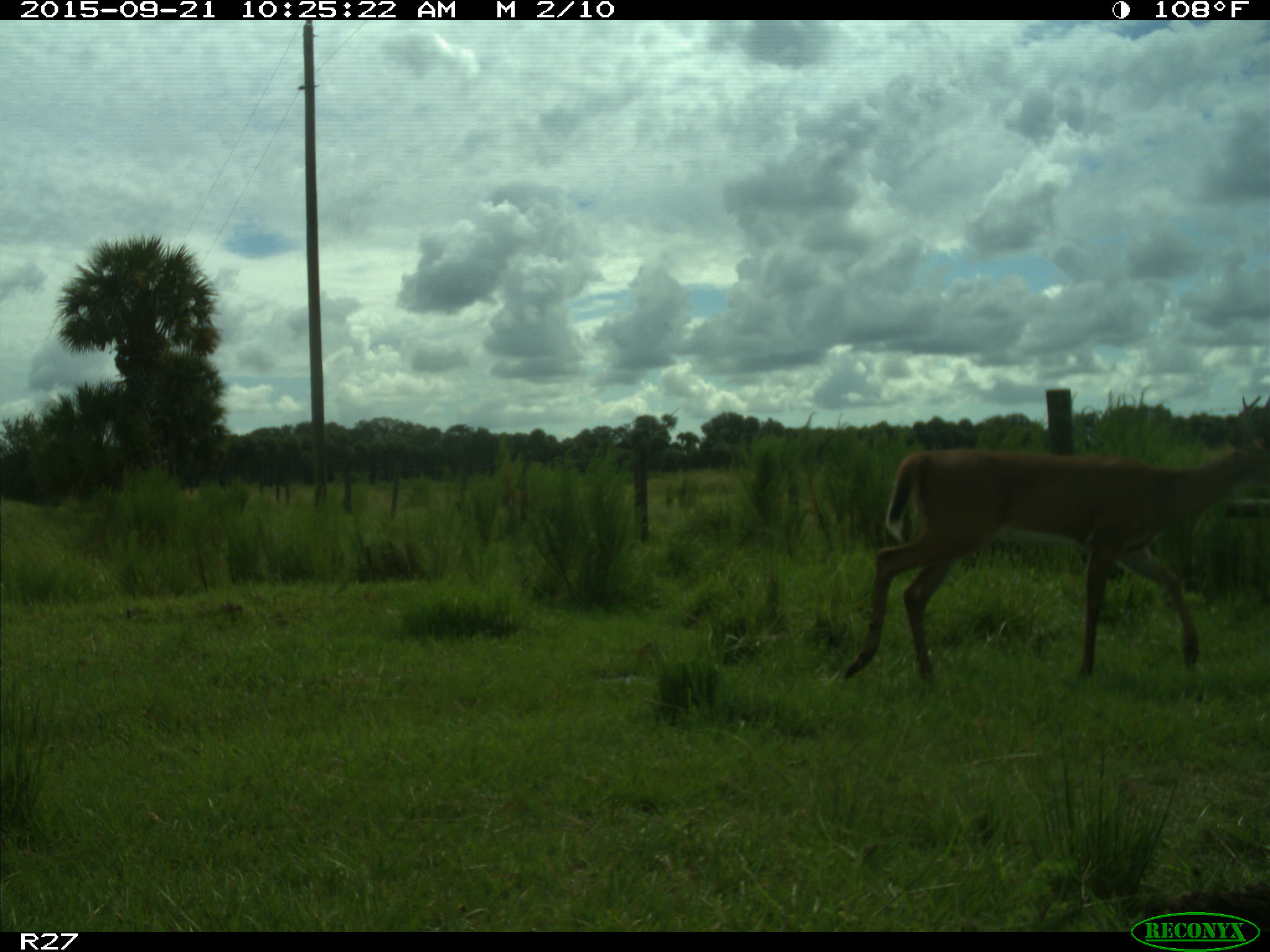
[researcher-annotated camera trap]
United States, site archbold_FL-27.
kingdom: Animalia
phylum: Chordata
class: Mammalia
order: Artiodactyla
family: Cervidae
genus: Odocoileus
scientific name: Odocoileus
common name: deer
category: unidentified deer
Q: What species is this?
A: Unidentified deer (deer) (Odocoileus).